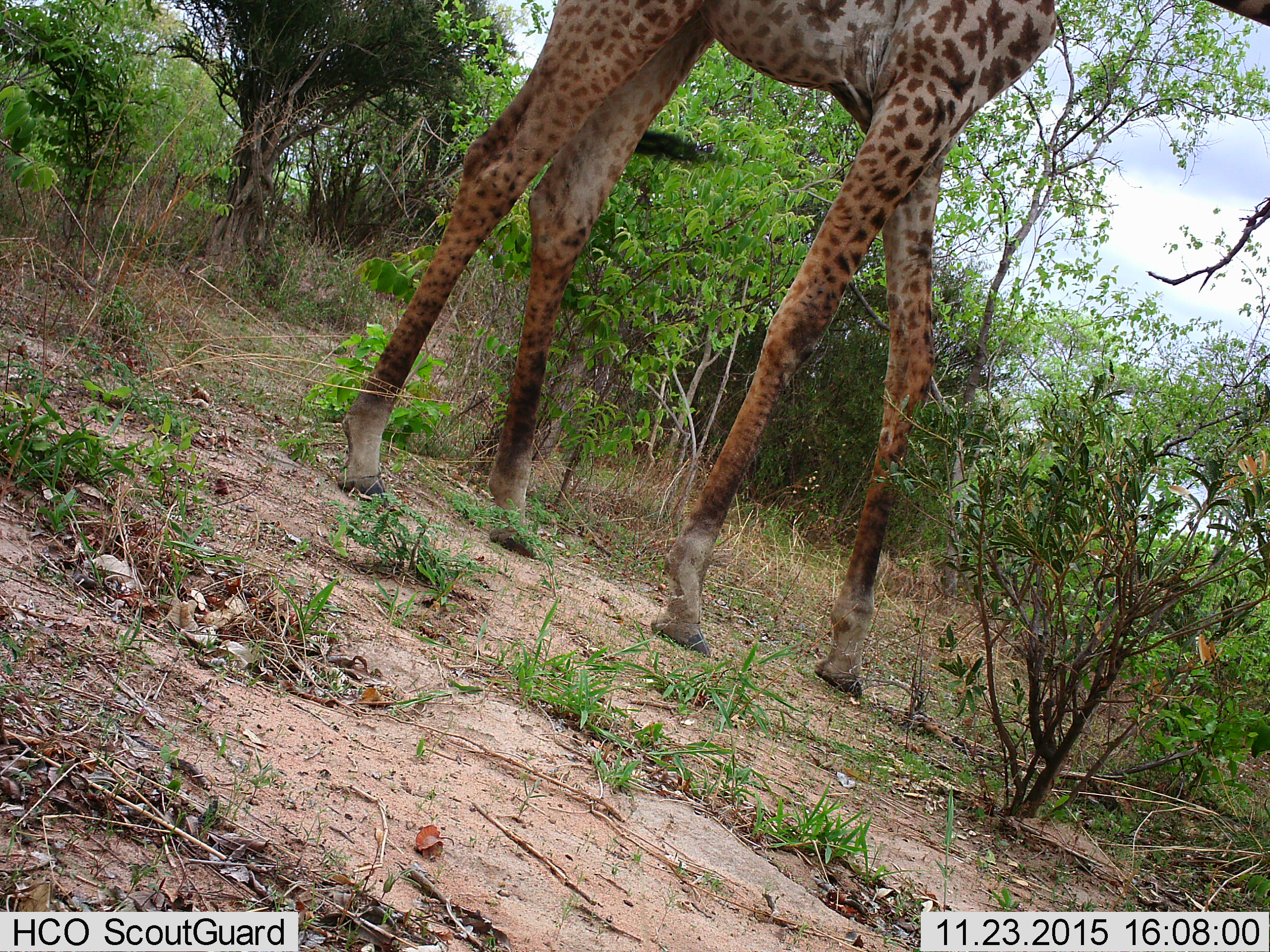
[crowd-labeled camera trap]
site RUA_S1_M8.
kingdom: Animalia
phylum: Chordata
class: Mammalia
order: Artiodactyla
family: Giraffidae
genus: Giraffa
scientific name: Giraffa camelopardalis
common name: giraffe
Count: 1.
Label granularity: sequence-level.